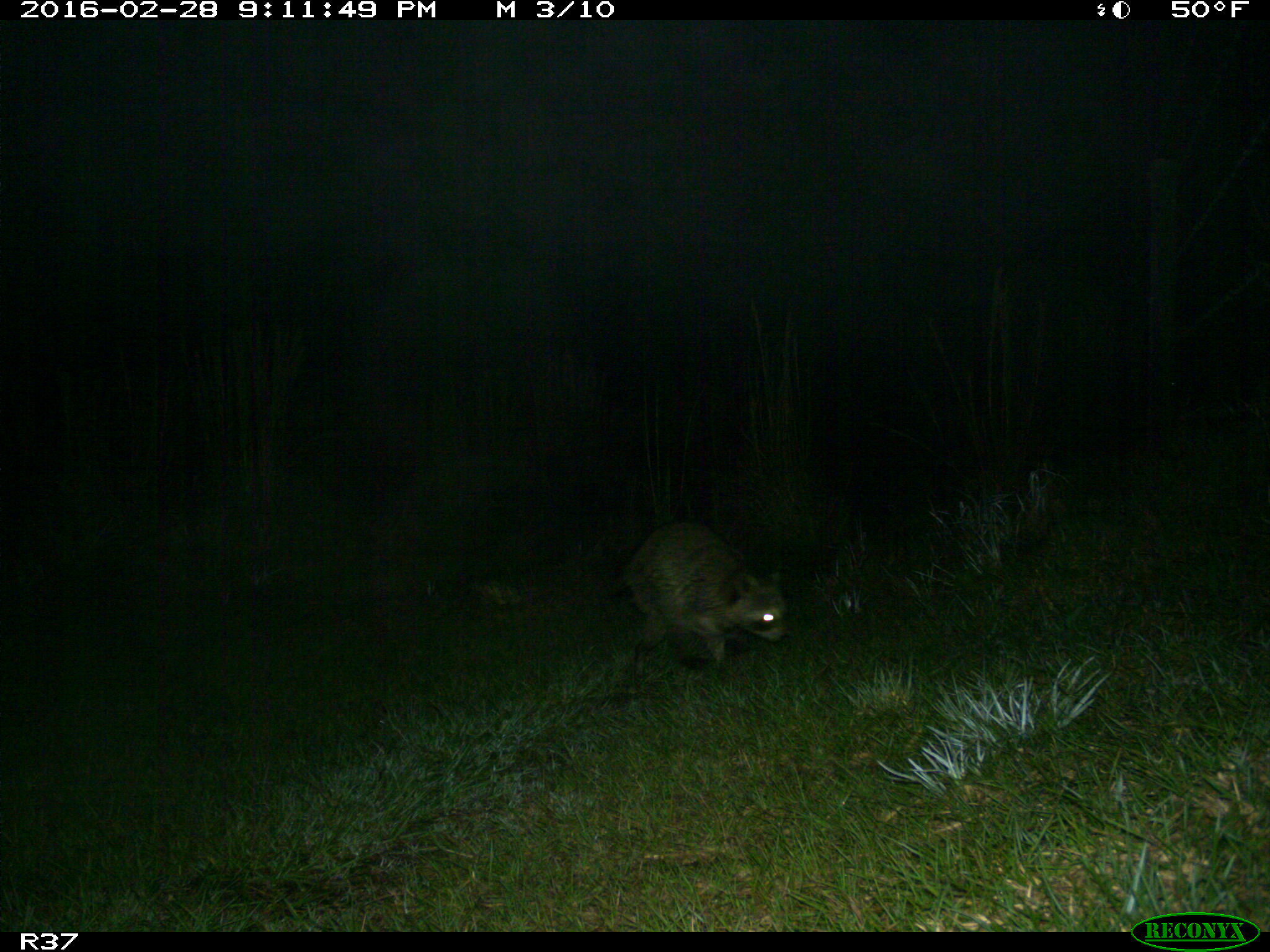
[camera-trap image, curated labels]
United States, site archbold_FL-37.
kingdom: Animalia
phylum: Chordata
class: Mammalia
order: Carnivora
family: Procyonidae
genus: Procyon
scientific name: Procyon lotor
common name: common raccoon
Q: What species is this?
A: Procyon lotor (common raccoon).